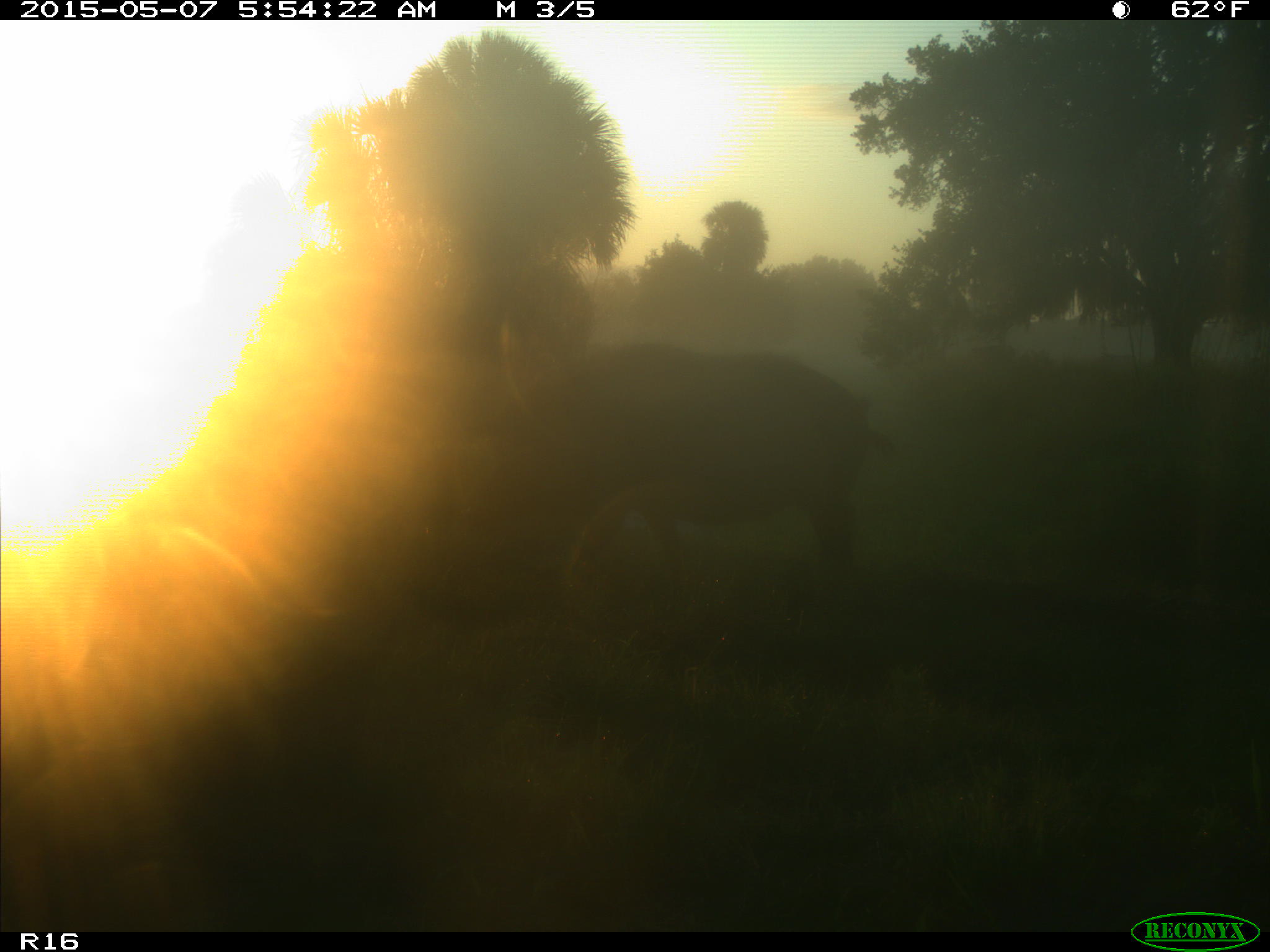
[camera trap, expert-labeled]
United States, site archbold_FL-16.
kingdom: Animalia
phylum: Chordata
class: Mammalia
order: Artiodactyla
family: Suidae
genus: Sus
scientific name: Sus scrofa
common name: wild boar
Sus scrofa (wild boar).